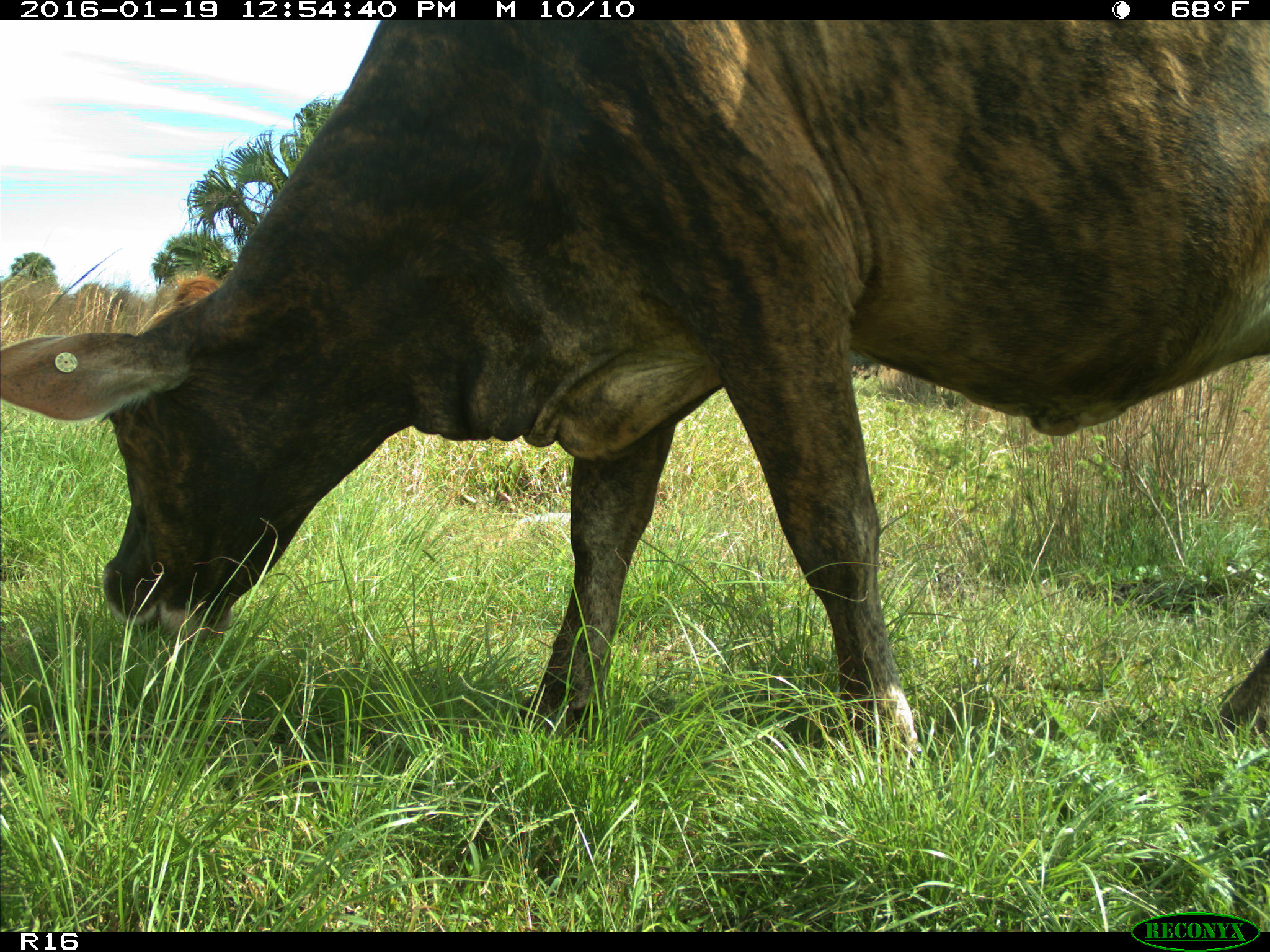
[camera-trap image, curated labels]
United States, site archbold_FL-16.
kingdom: Animalia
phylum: Chordata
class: Mammalia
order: Artiodactyla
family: Bovidae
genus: Bos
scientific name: Bos taurus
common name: domestic cow